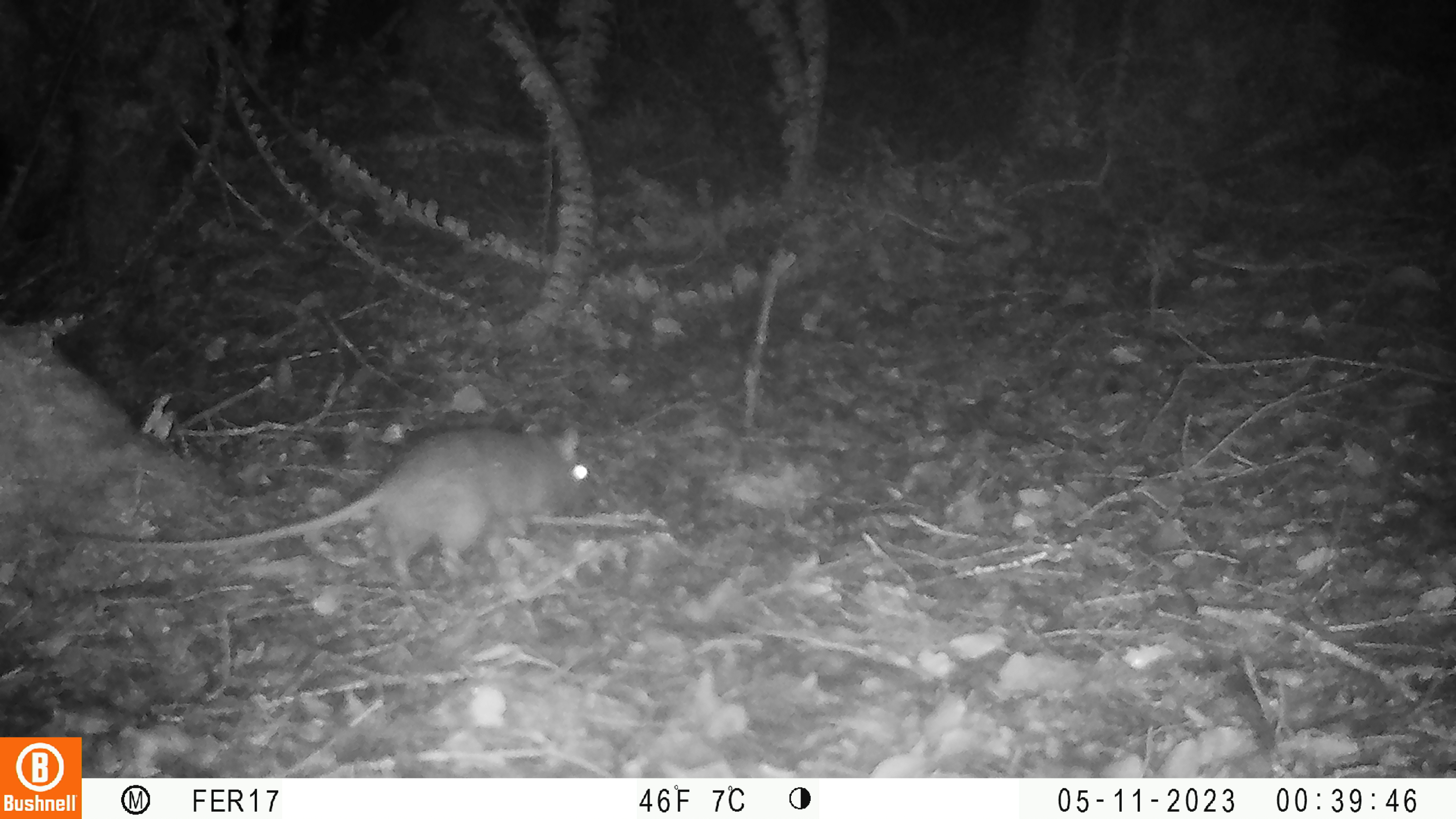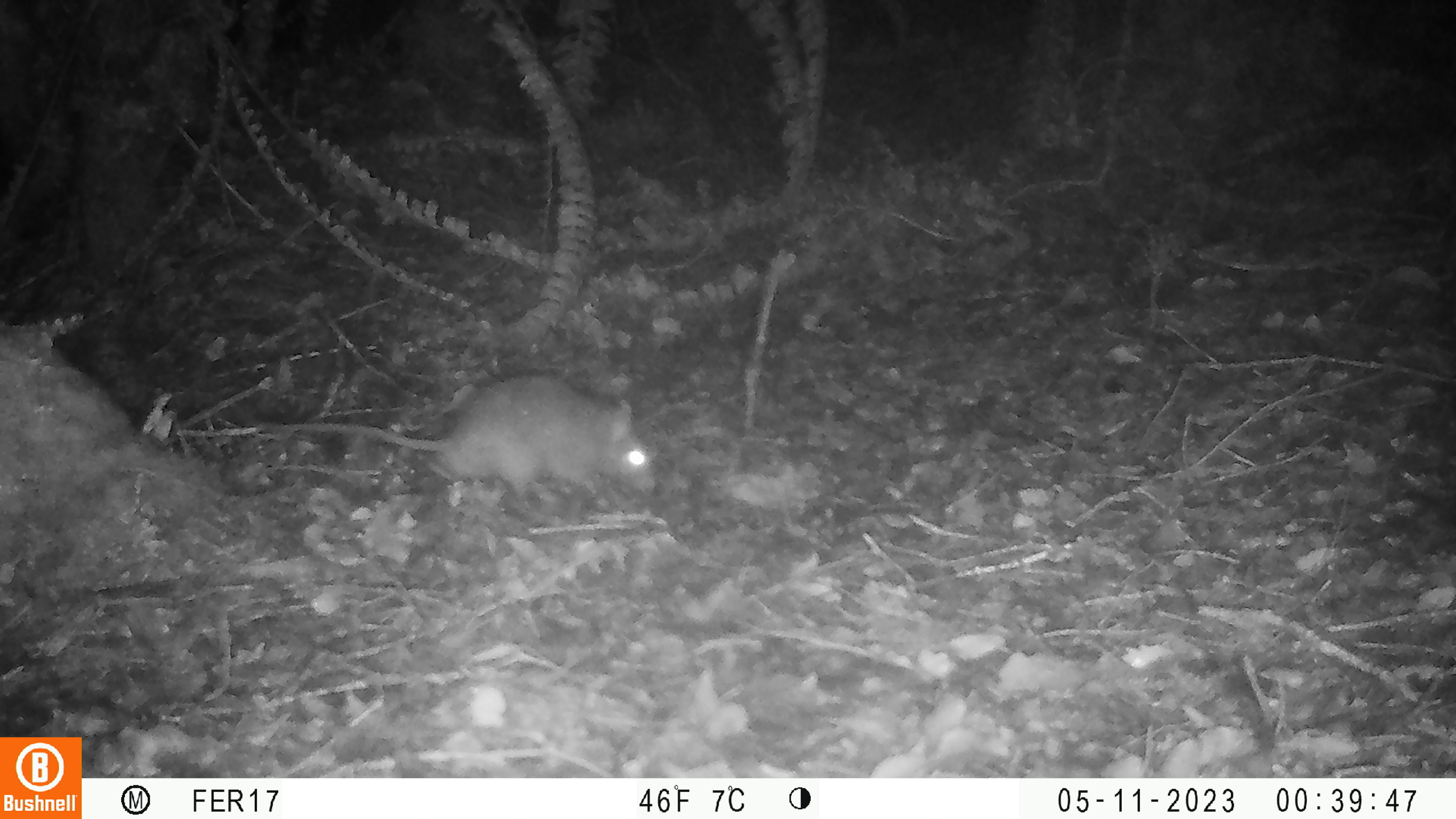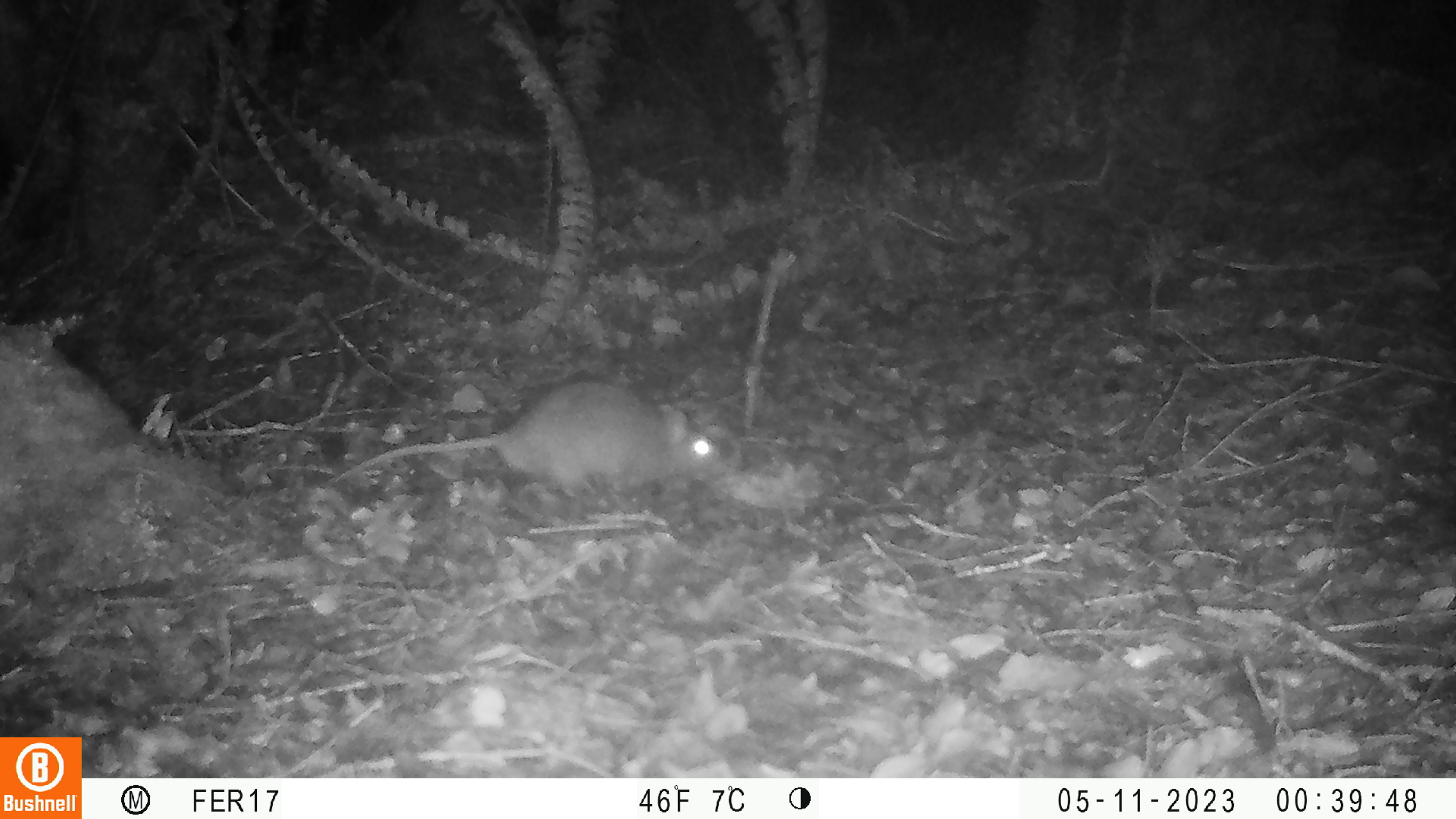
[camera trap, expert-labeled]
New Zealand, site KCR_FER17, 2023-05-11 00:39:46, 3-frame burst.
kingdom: Animalia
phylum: Chordata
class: Mammalia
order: Rodentia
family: Muridae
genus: Rattus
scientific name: Rattus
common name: rat